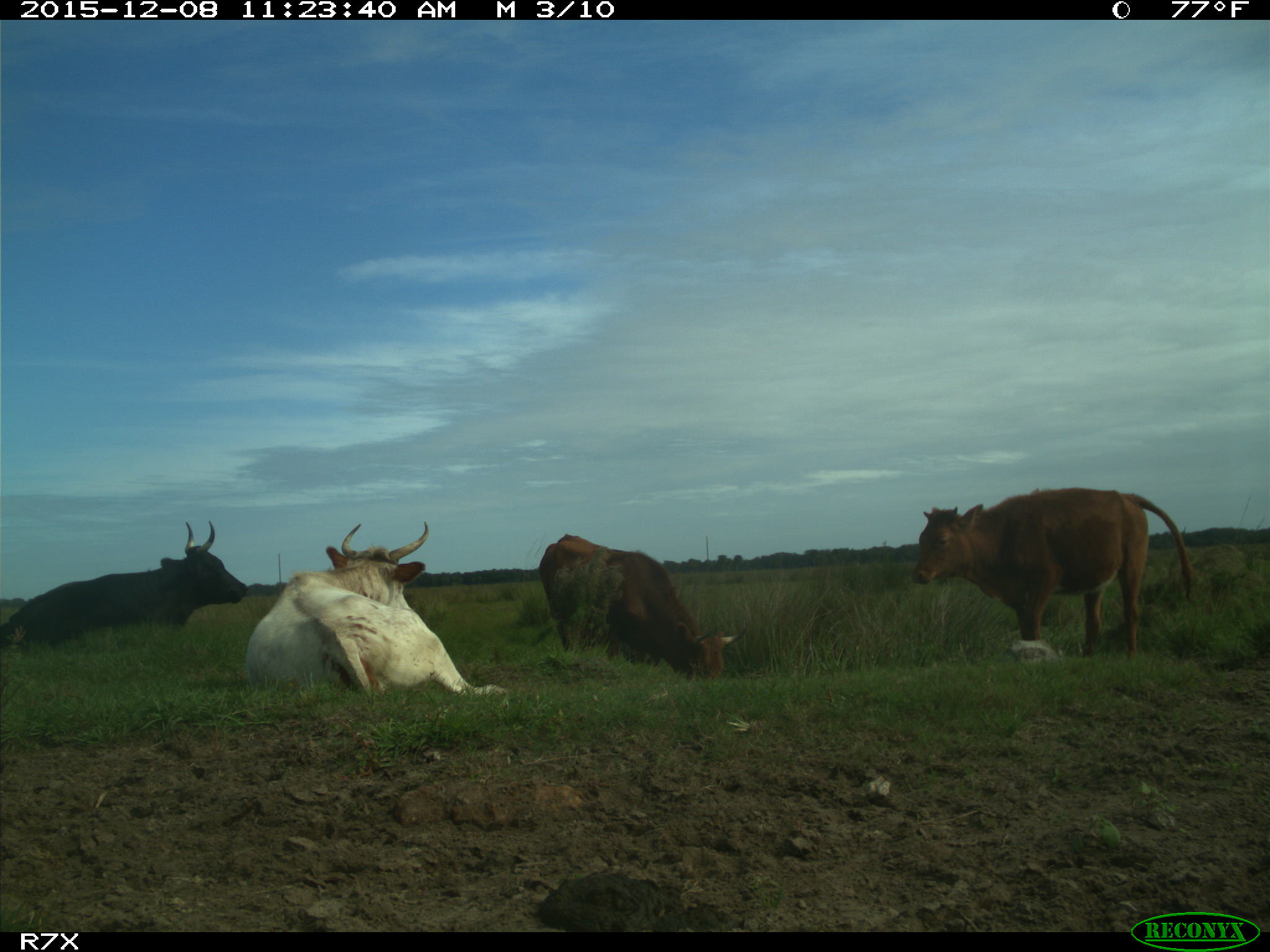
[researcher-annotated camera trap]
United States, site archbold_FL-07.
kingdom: Animalia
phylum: Chordata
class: Mammalia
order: Artiodactyla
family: Bovidae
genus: Bos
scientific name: Bos taurus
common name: domestic cow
Bos taurus (domestic cow).